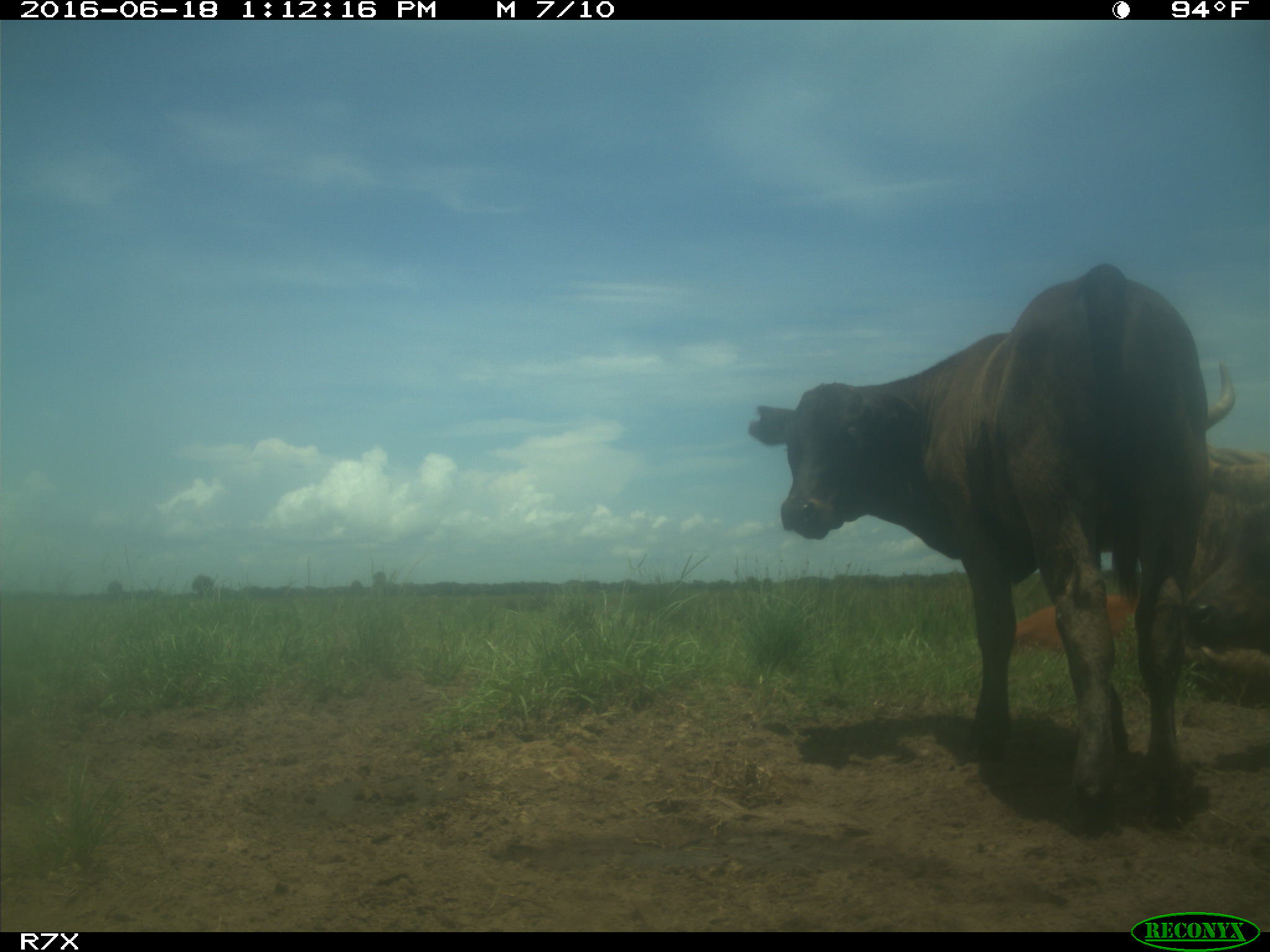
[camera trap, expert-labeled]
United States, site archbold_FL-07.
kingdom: Animalia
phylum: Chordata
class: Mammalia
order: Artiodactyla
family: Bovidae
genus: Bos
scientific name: Bos taurus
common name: domestic cow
Bos taurus (domestic cow).